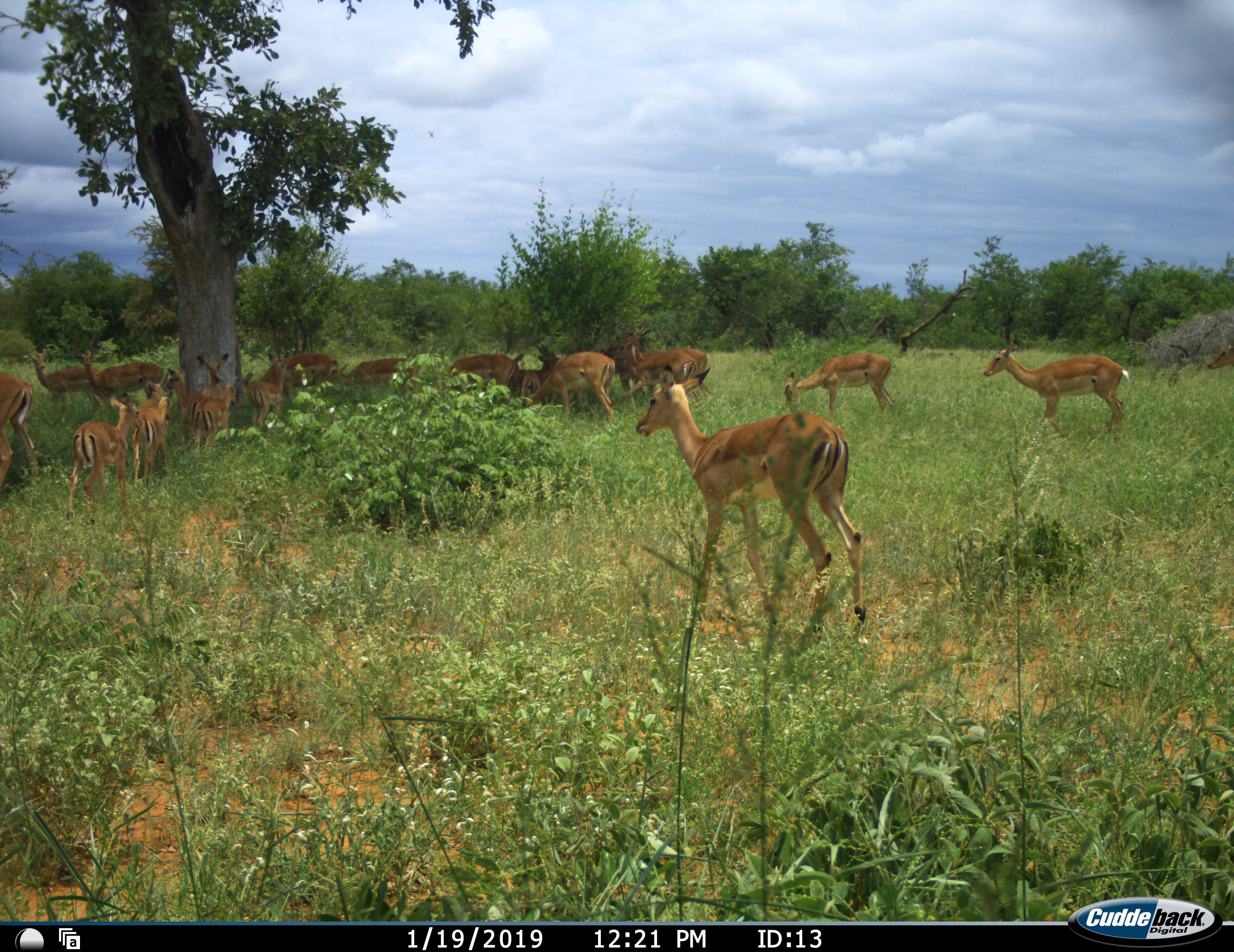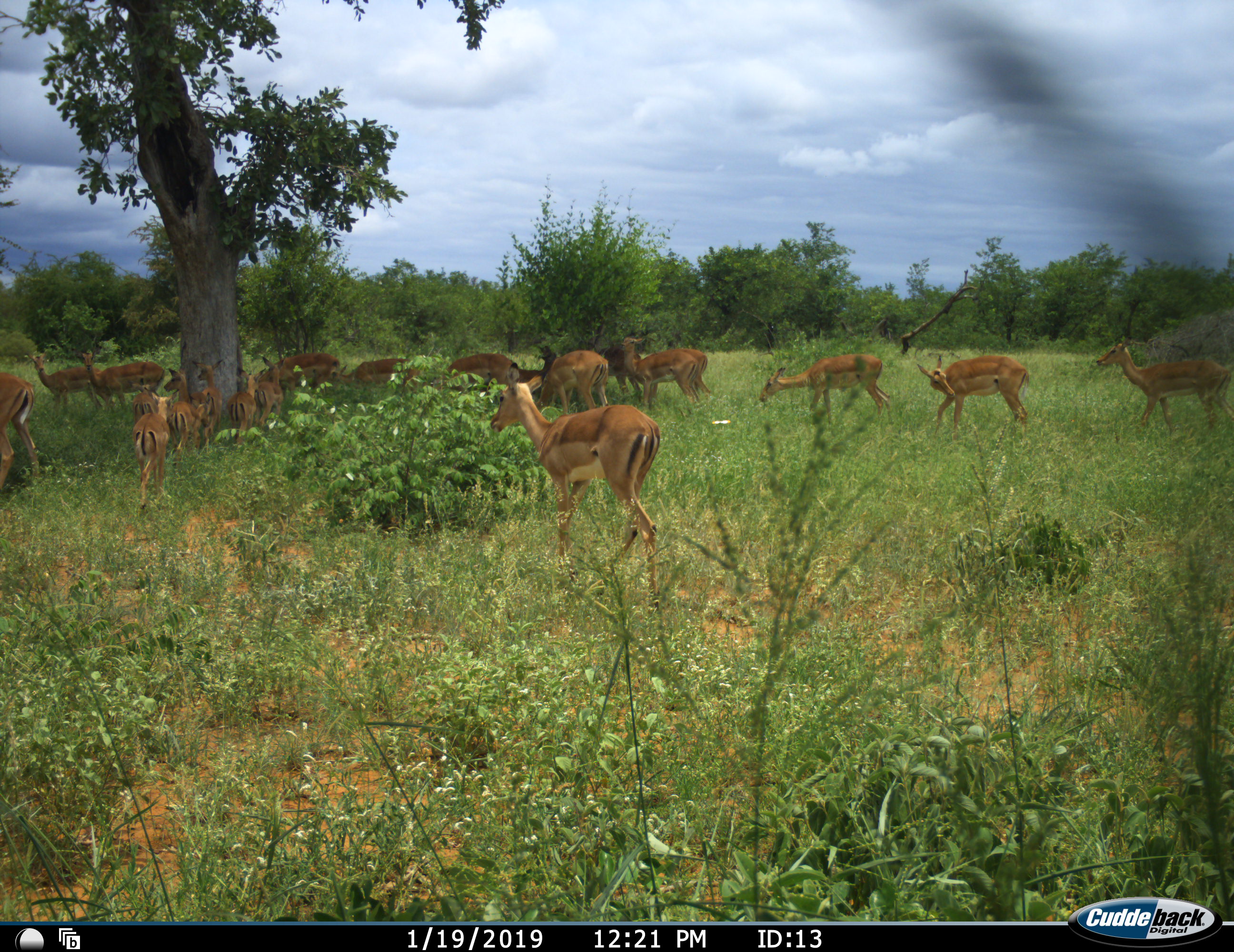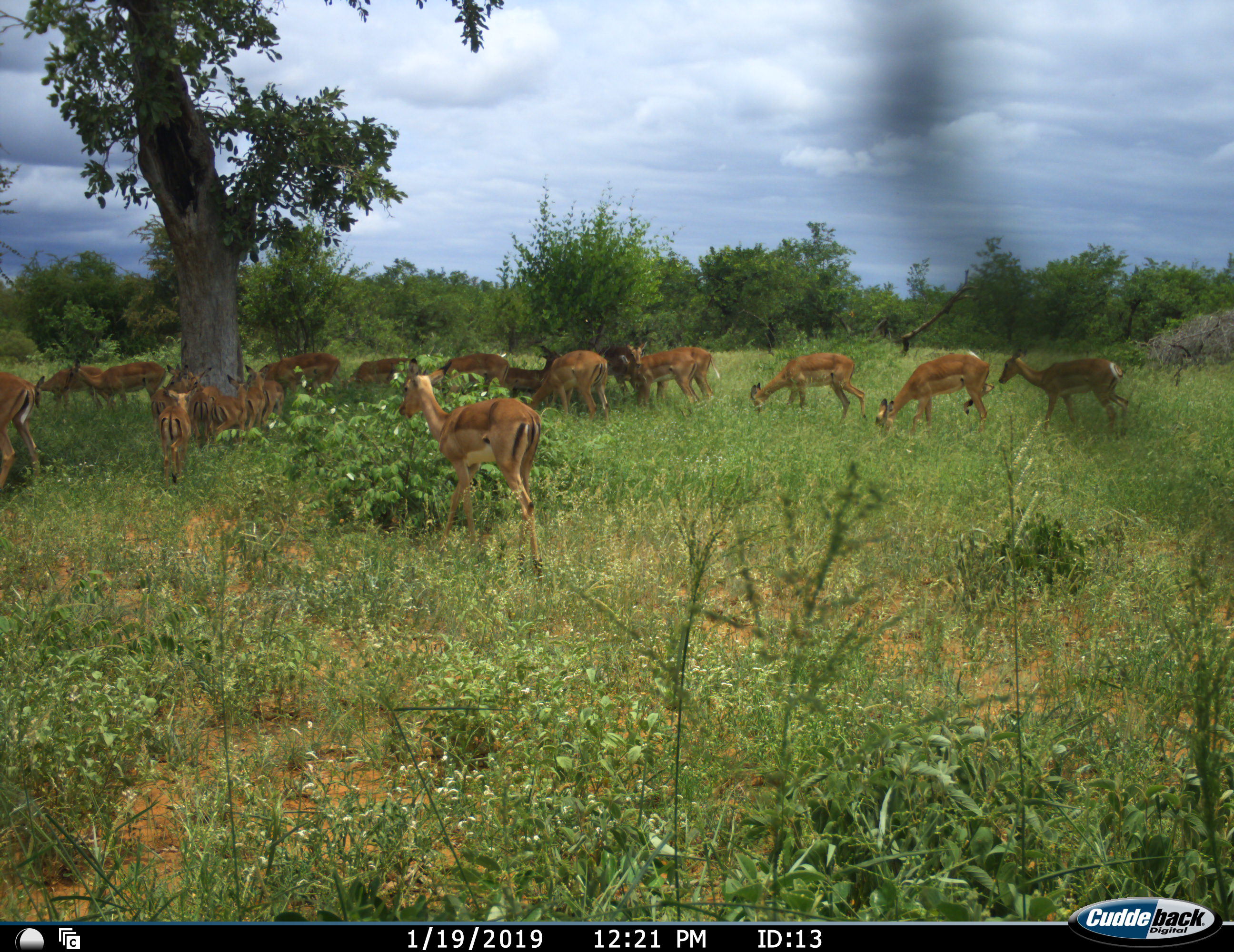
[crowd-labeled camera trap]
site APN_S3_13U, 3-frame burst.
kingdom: Animalia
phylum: Chordata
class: Mammalia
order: Artiodactyla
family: Bovidae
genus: Aepyceros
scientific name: Aepyceros melampus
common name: impala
Impala (Aepyceros melampus), count 11-50. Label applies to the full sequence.